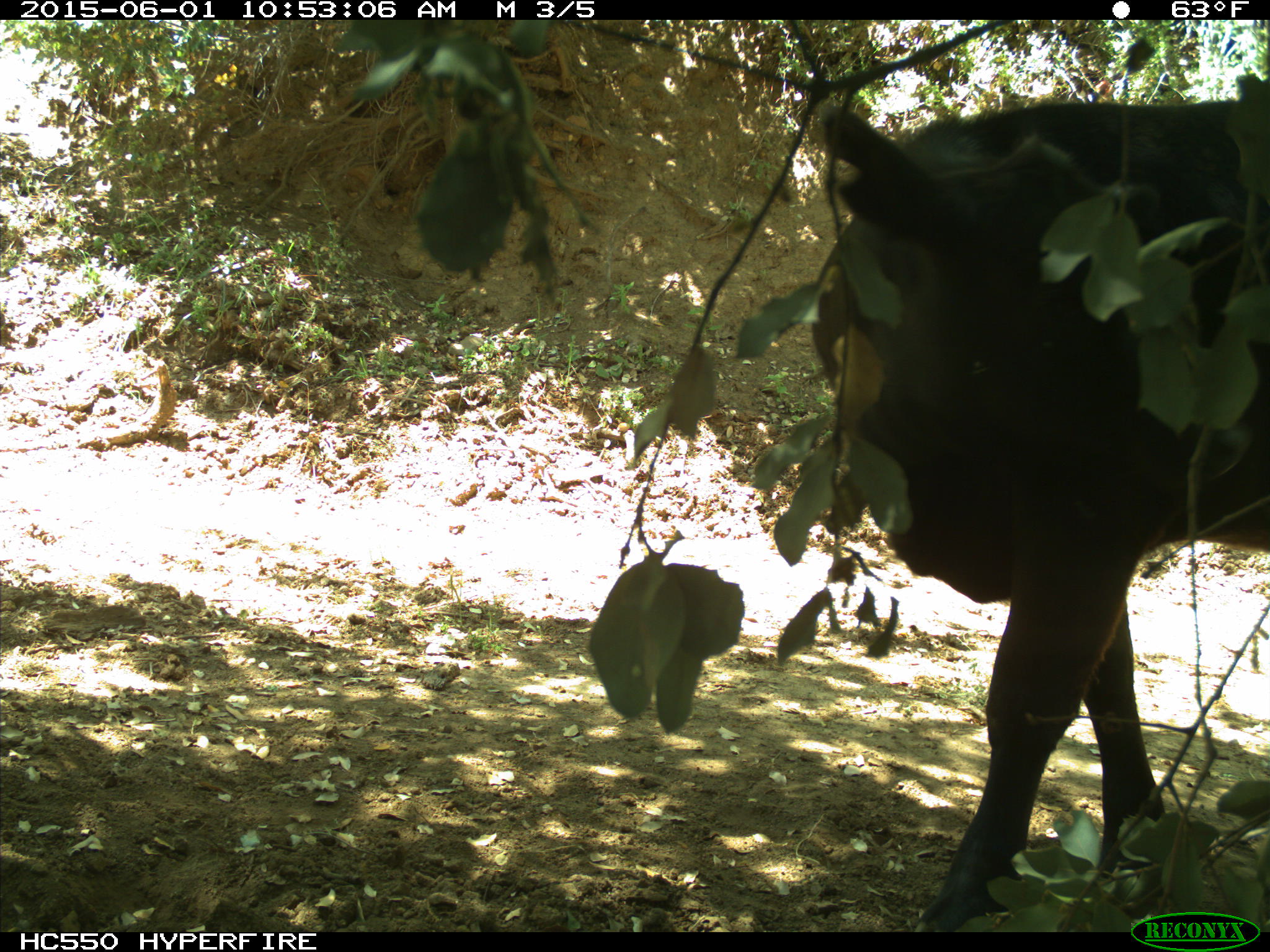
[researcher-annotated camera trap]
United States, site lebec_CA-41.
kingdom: Animalia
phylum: Chordata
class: Mammalia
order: Artiodactyla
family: Bovidae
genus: Bos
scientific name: Bos taurus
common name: domestic cow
Bos taurus (domestic cow).